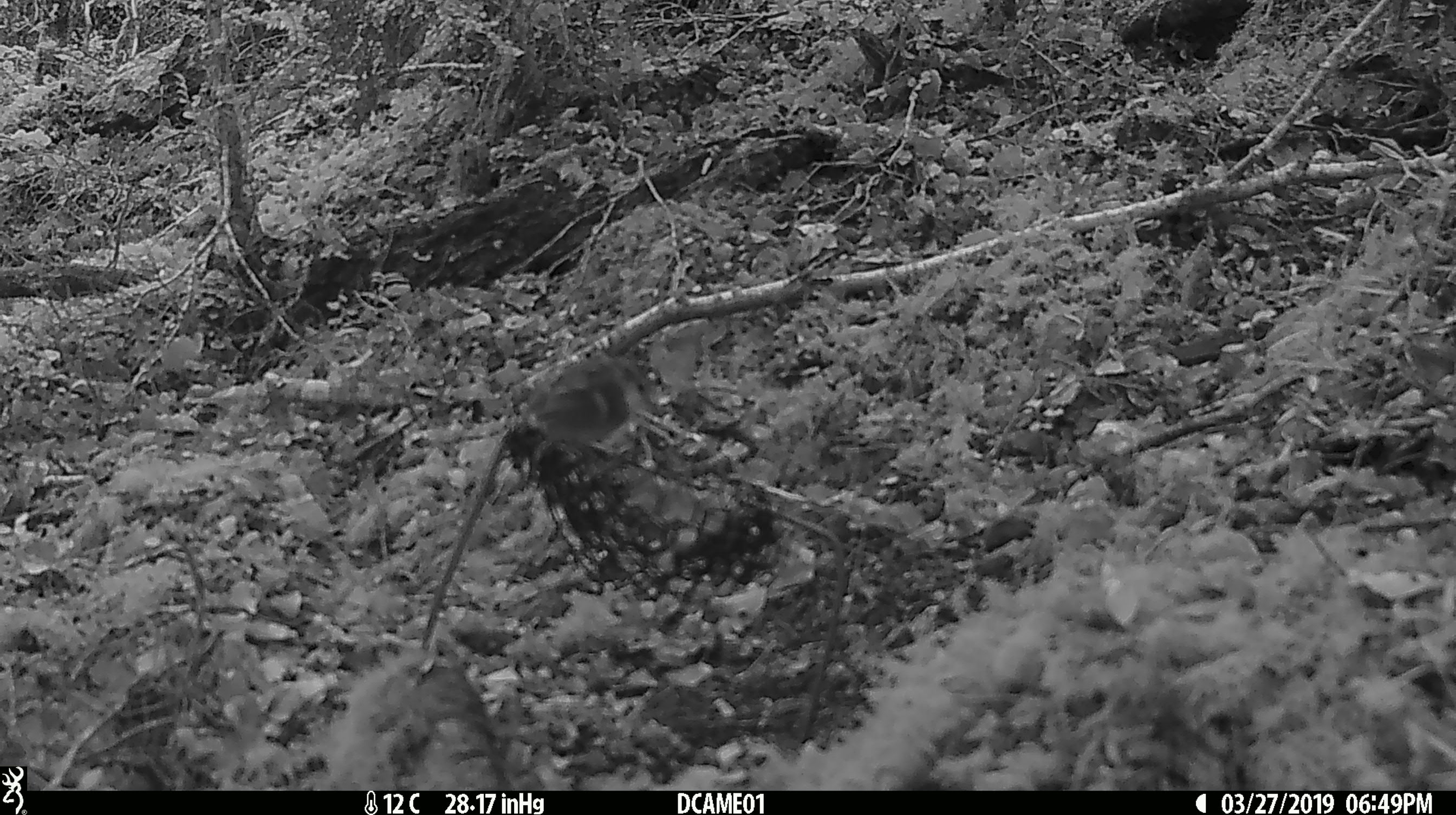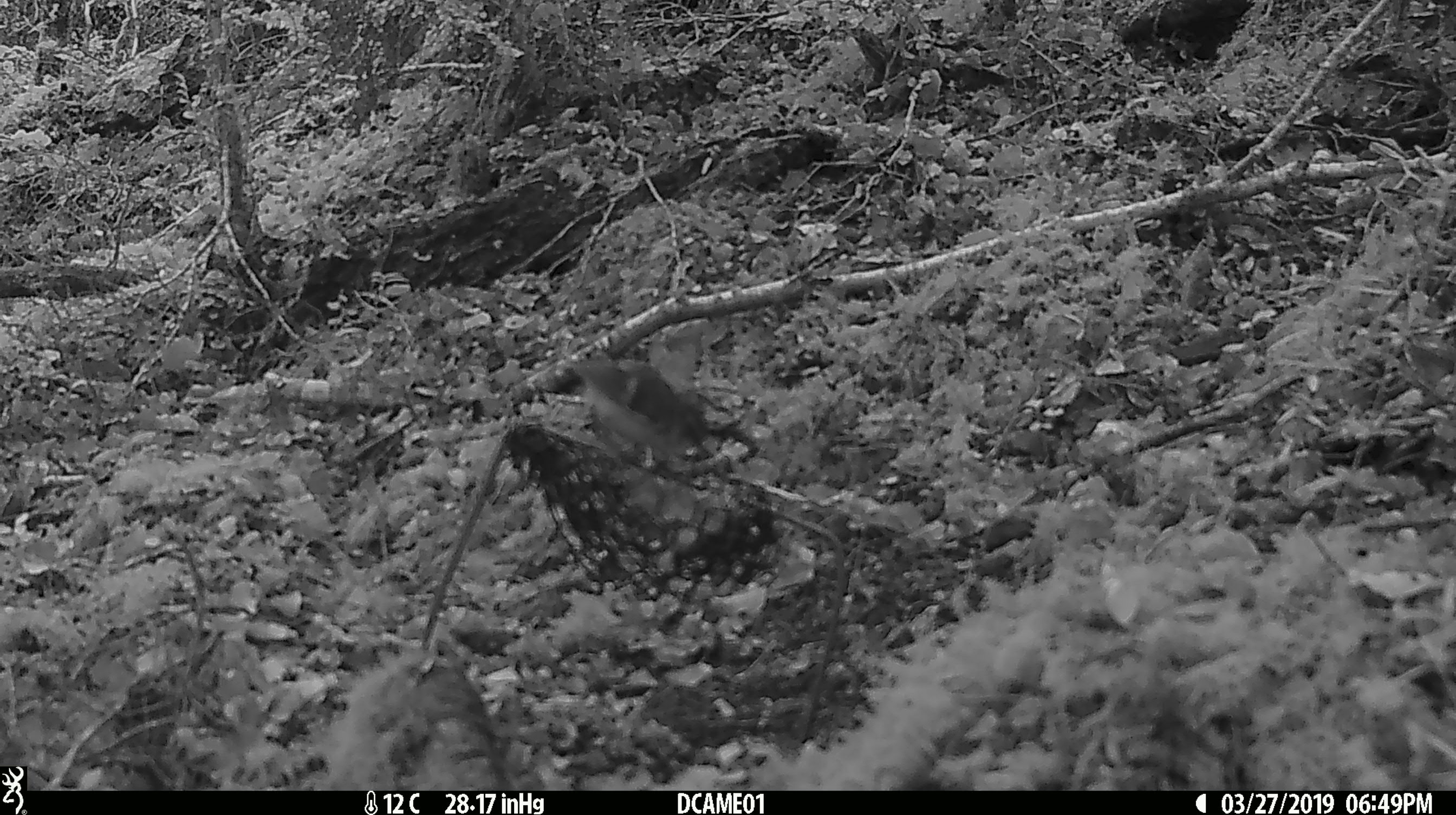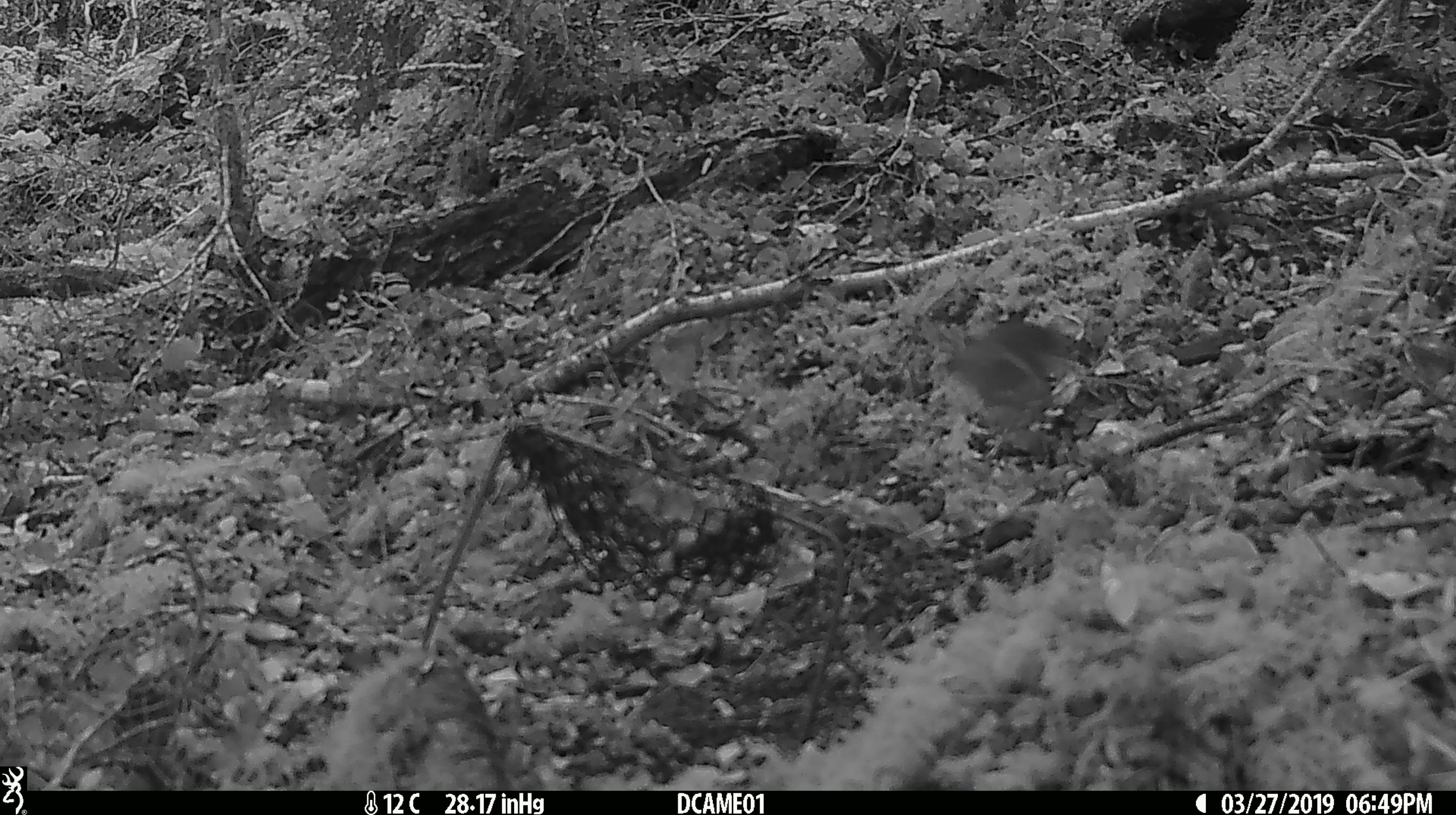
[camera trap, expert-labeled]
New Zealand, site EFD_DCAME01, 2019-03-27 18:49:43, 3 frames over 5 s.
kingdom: Animalia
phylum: Chordata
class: Aves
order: Passeriformes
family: Acanthisittidae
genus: Acanthisitta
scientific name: Acanthisitta chloris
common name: rifleman